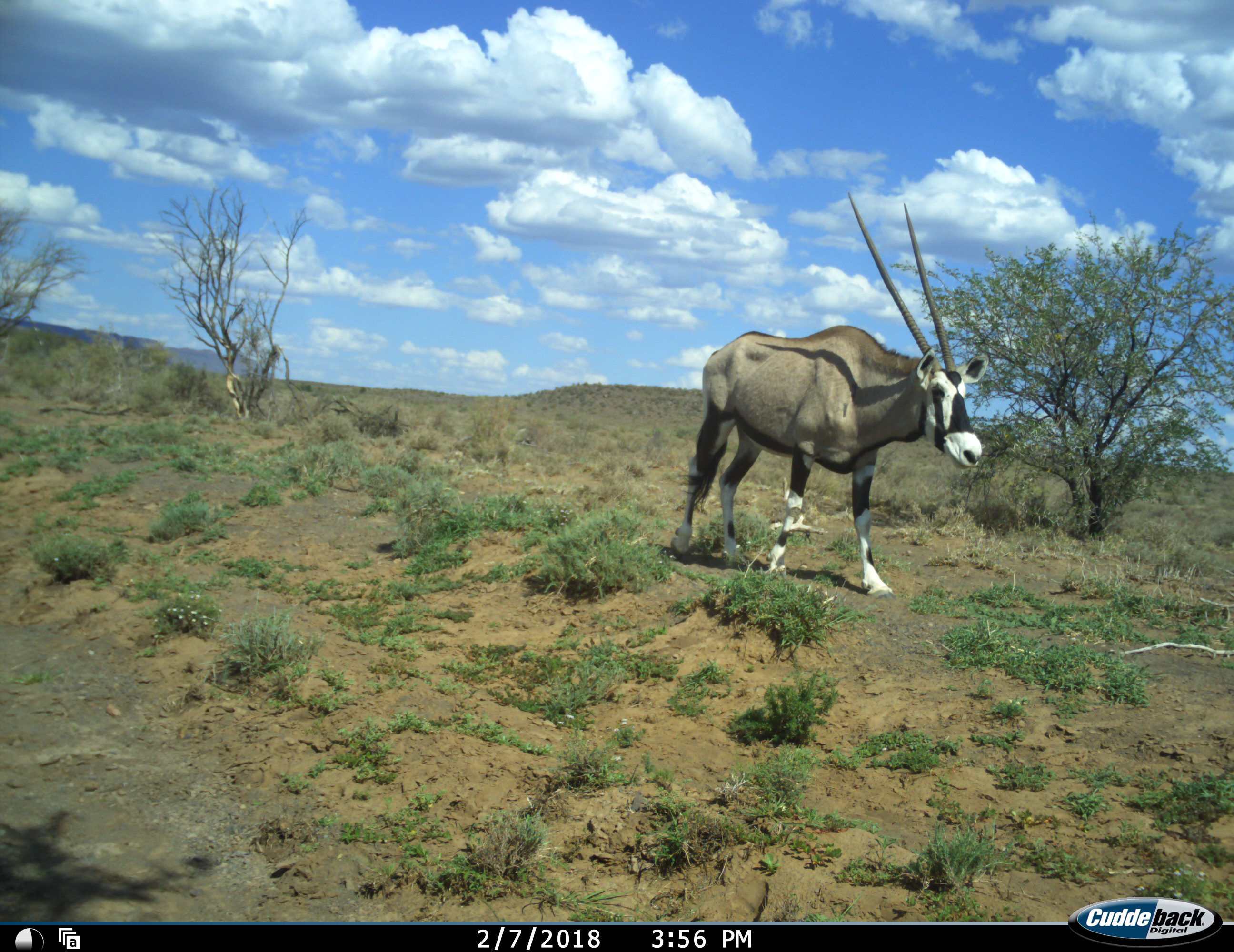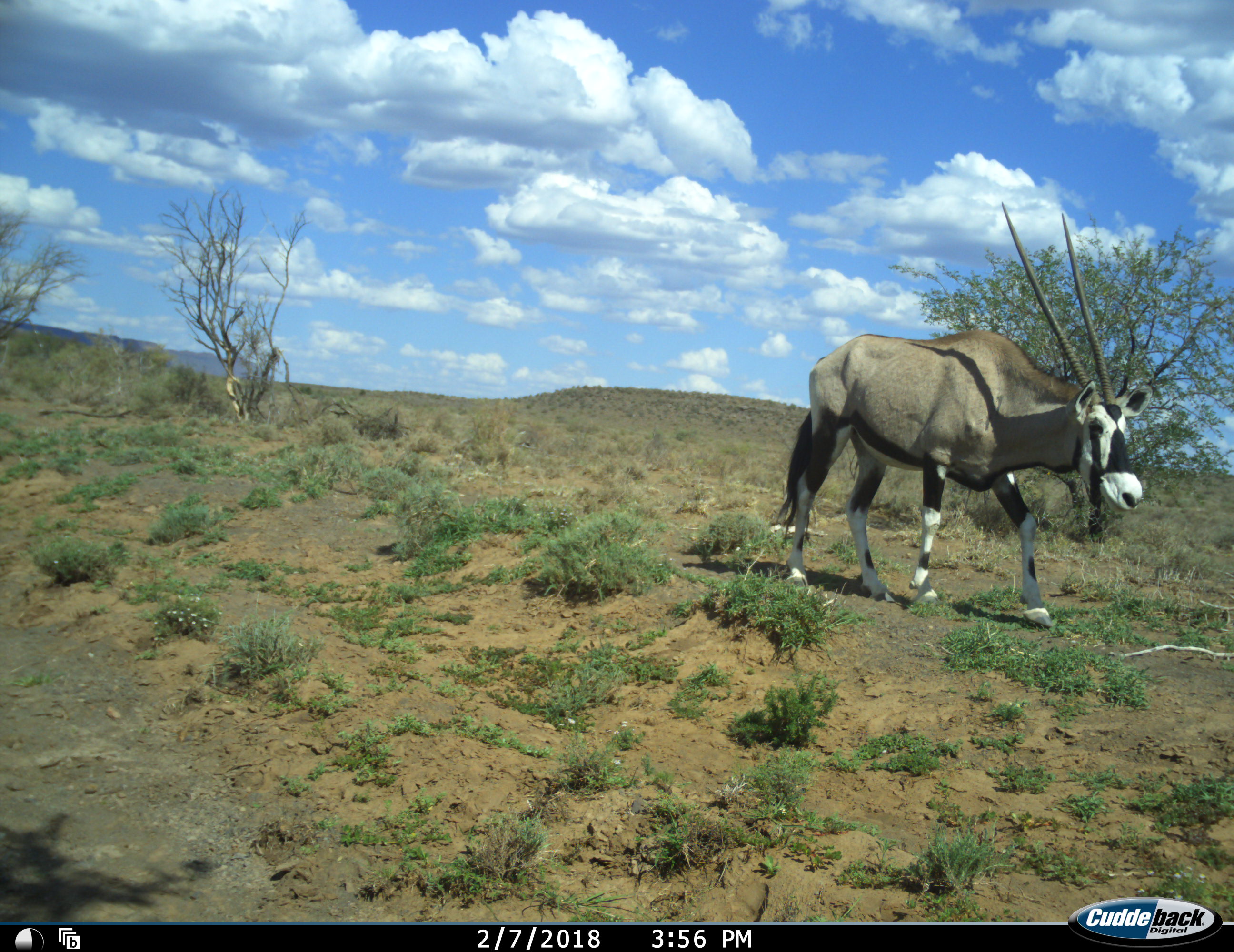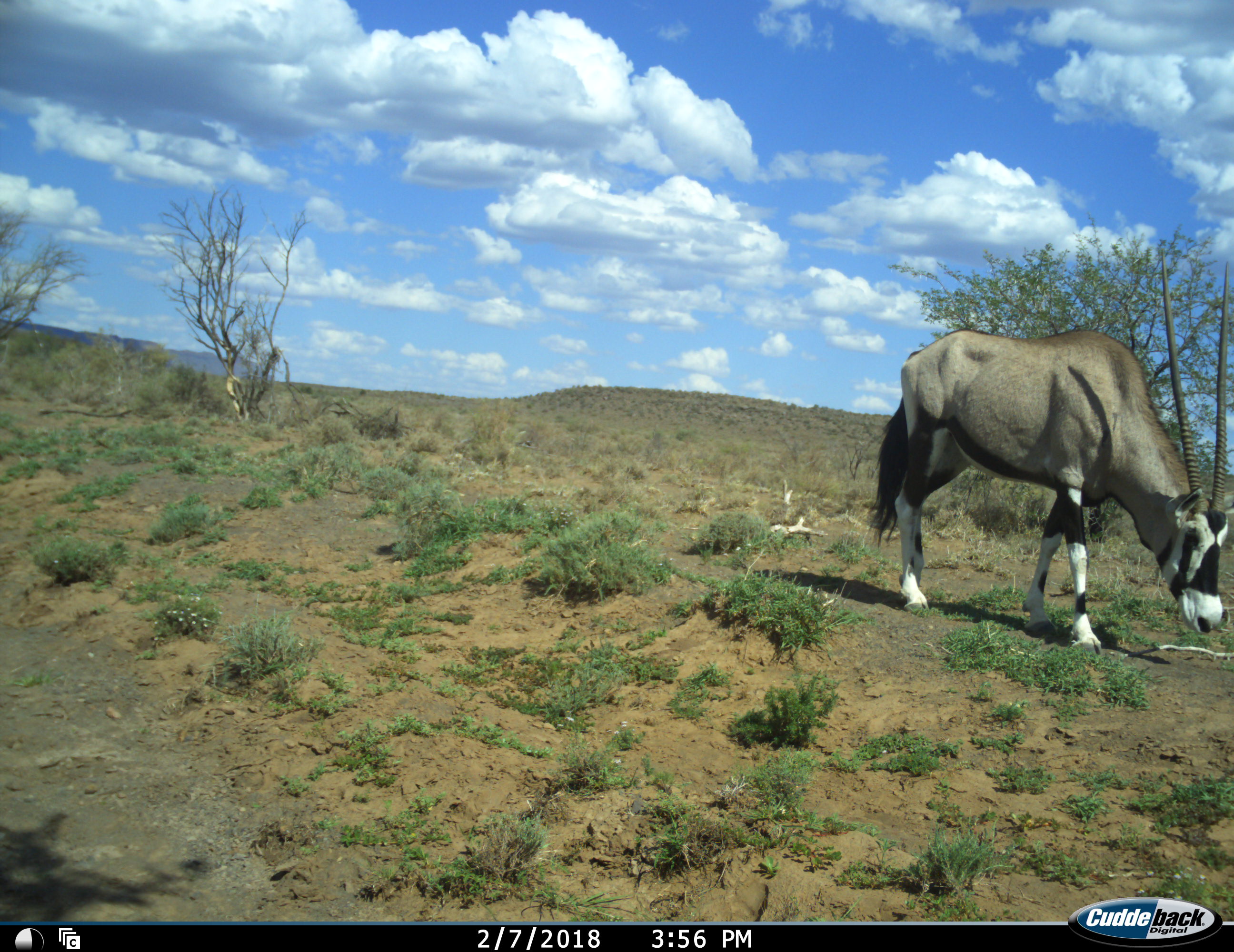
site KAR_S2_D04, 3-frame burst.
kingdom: Animalia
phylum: Chordata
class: Mammalia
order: Artiodactyla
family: Bovidae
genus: Oryx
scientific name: Oryx gazella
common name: gemsbok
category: oryx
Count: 1.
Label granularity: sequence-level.